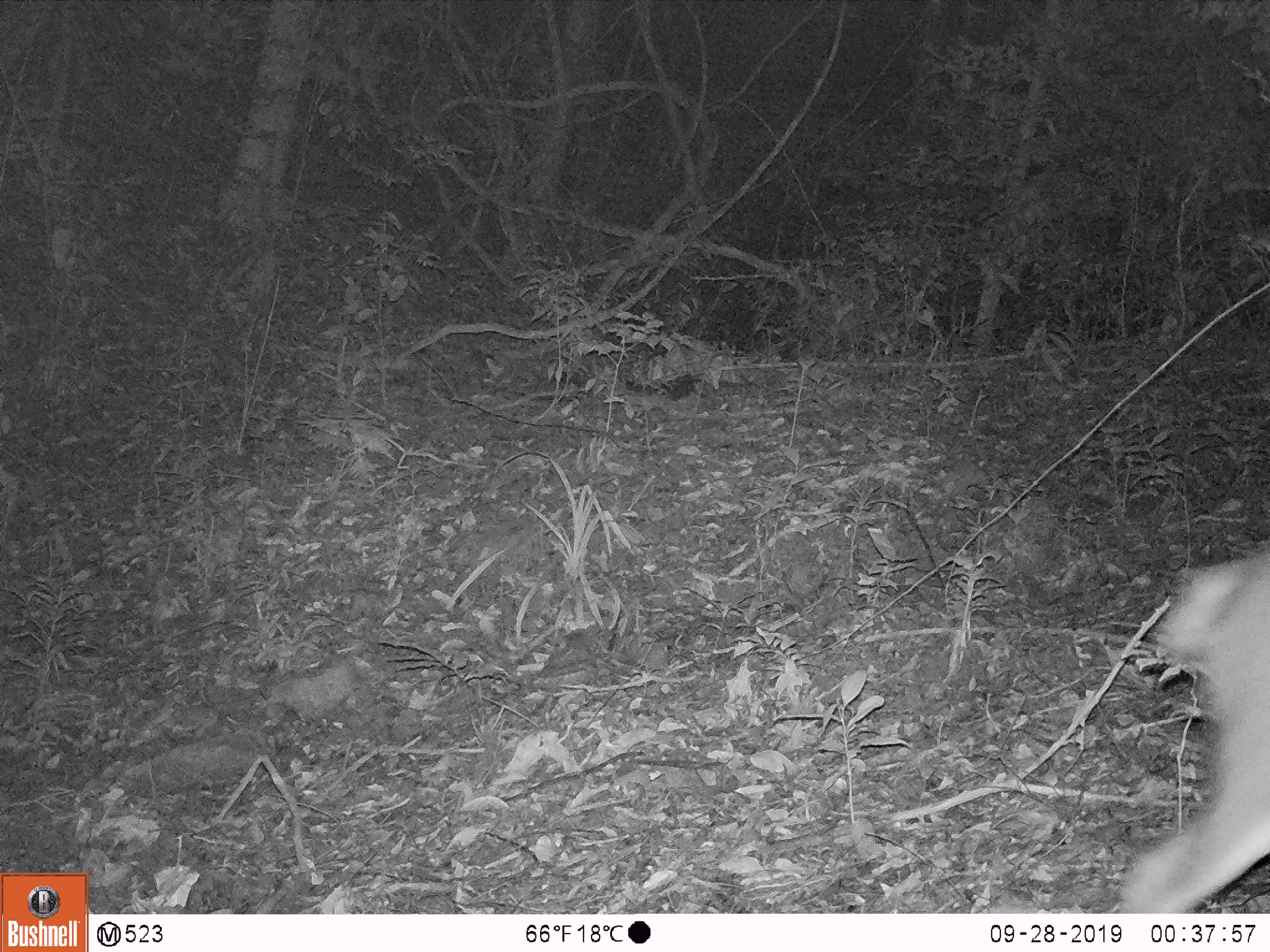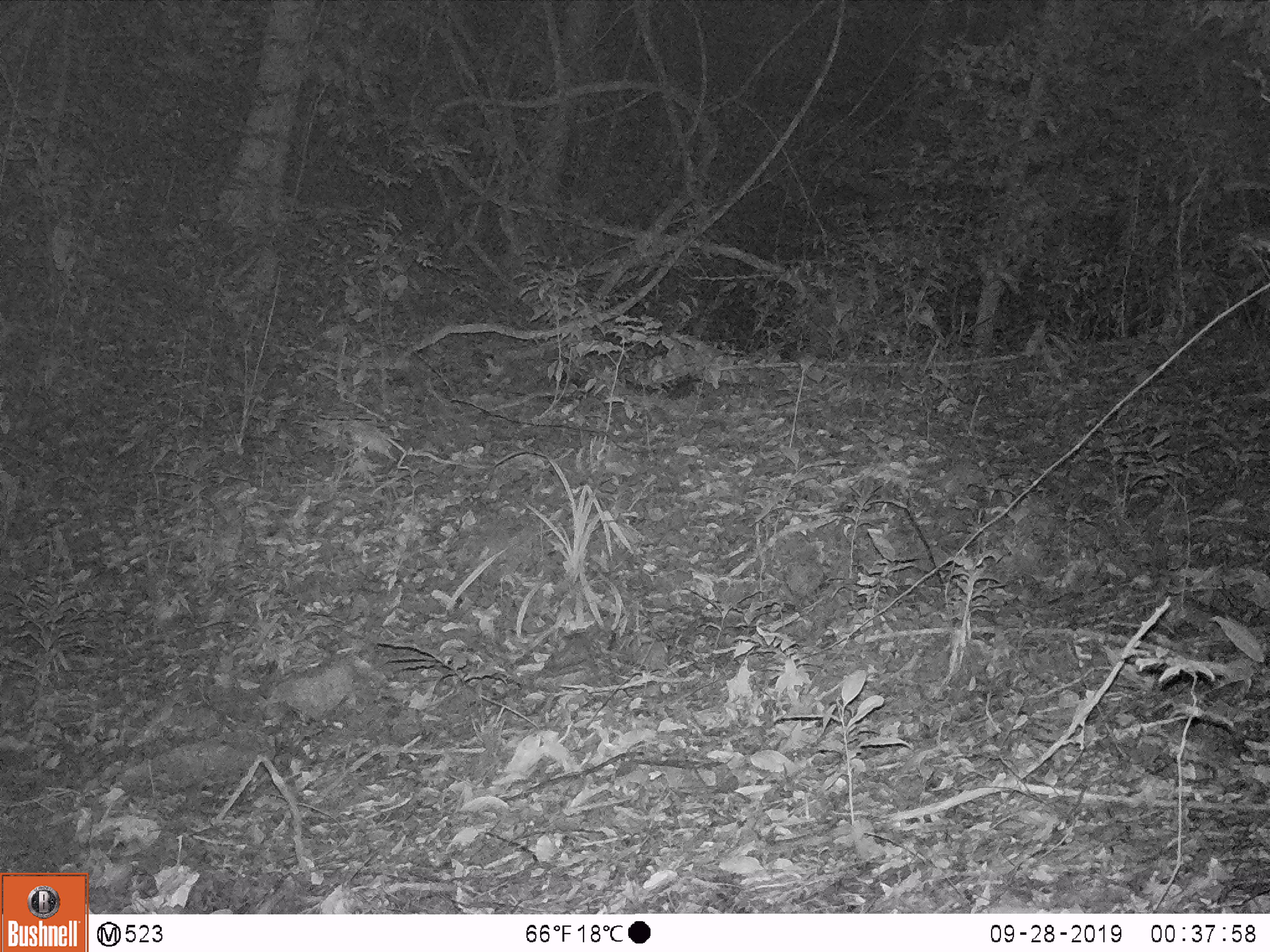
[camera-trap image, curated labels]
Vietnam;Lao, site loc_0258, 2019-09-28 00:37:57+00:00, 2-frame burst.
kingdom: Animalia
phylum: Chordata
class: Mammalia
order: Artiodactyla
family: Cervidae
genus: Muntiacus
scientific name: Muntiacus vuquangensis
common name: large-antlered muntjac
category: large antlered muntjac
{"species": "large antlered muntjac (large-antlered muntjac) (Muntiacus vuquangensis)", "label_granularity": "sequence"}